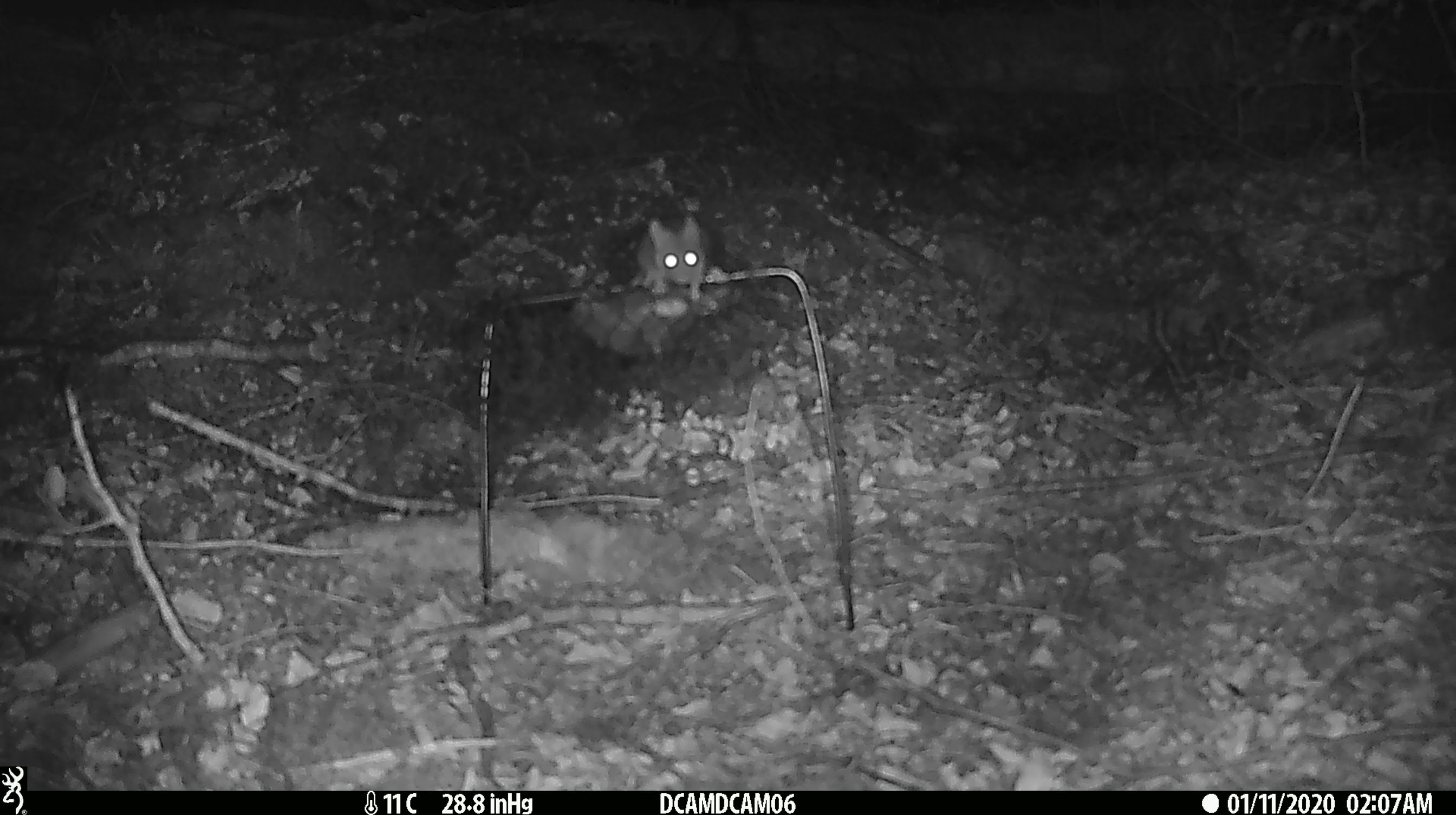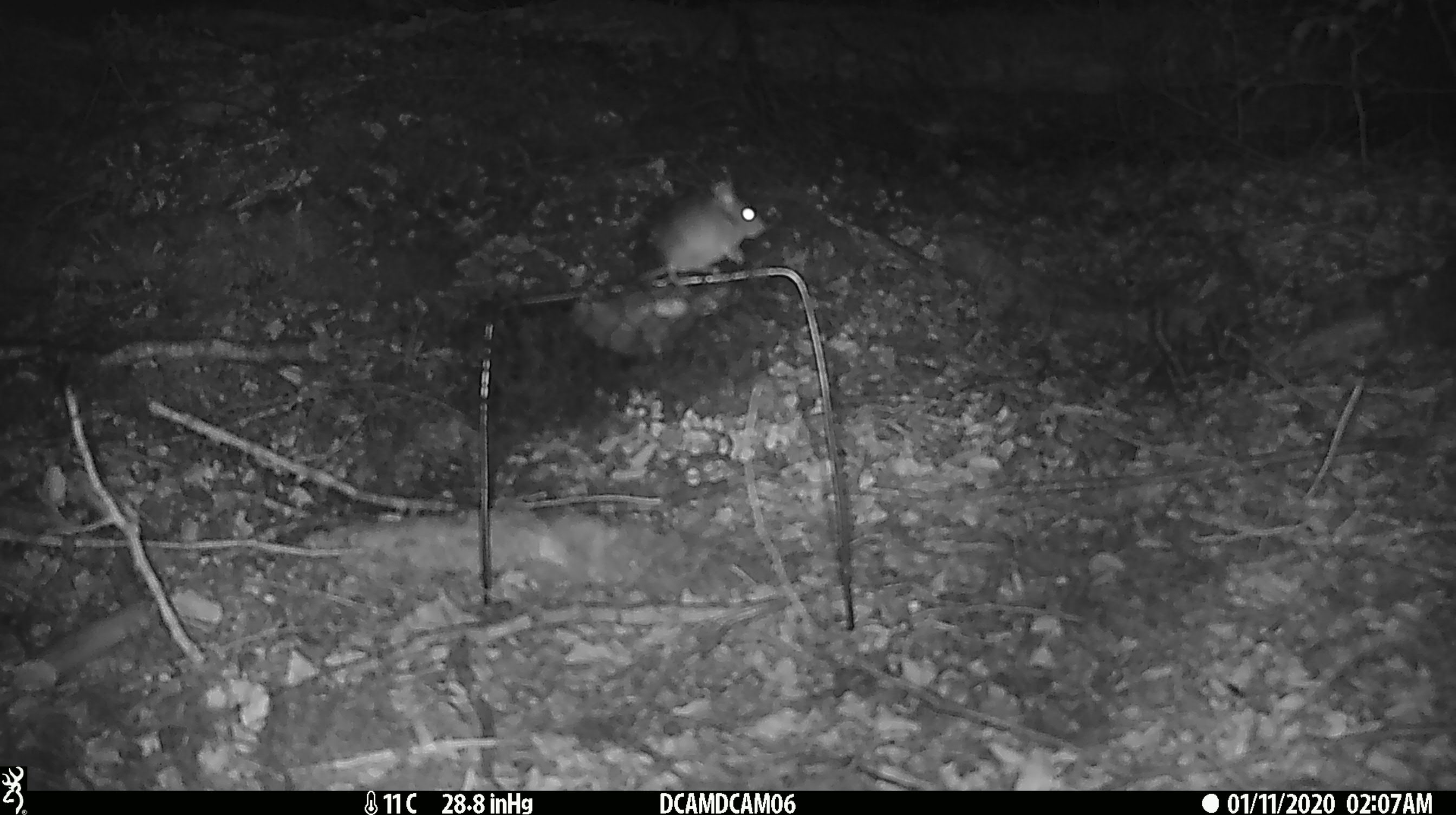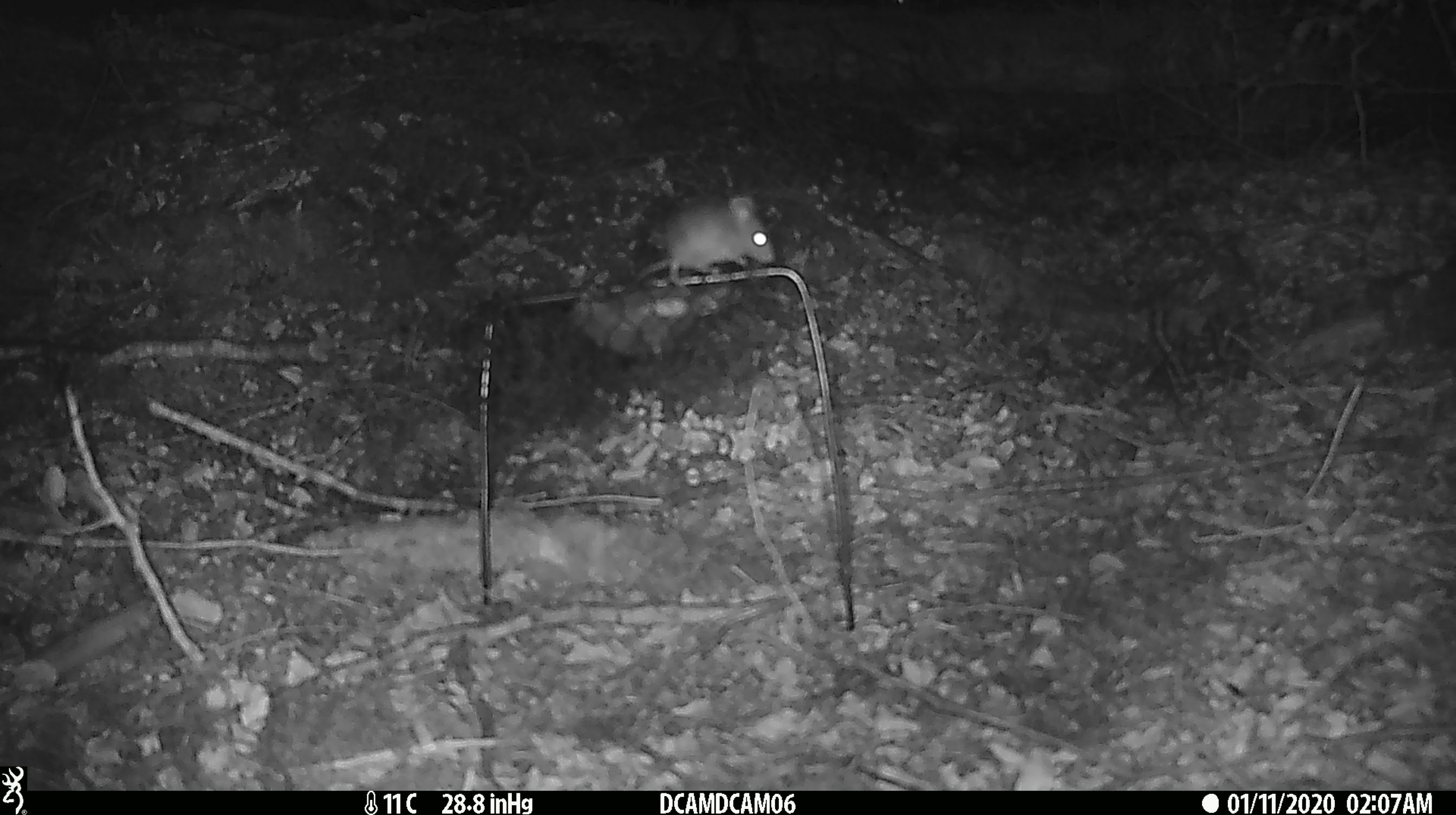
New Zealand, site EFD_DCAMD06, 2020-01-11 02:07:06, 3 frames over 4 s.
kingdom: Animalia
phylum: Chordata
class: Mammalia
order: Rodentia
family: Muridae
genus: Mus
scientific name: Mus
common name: mouse